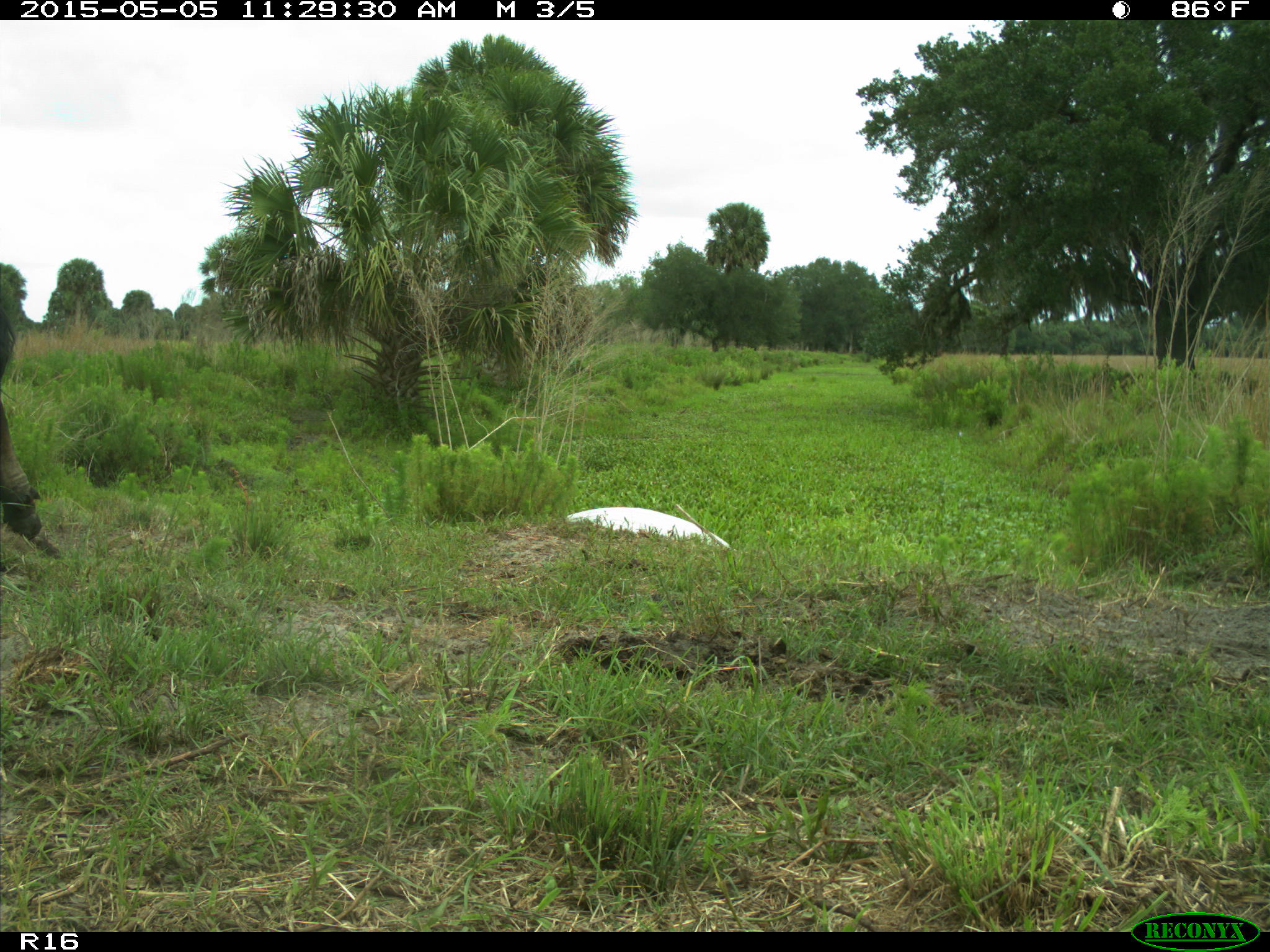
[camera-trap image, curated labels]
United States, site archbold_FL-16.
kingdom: Animalia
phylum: Chordata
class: Mammalia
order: Artiodactyla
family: Bovidae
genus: Bos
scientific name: Bos taurus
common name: domestic cow